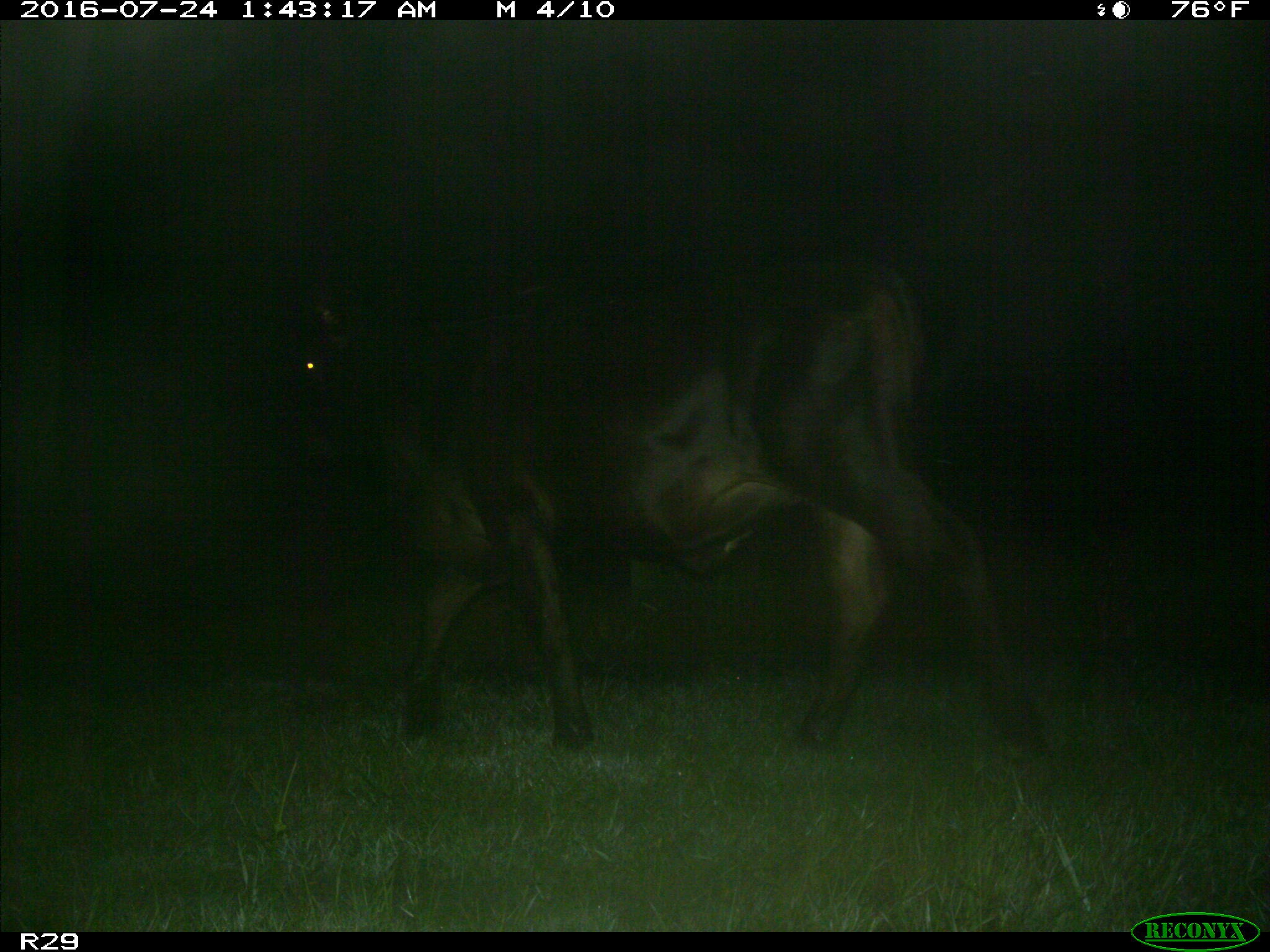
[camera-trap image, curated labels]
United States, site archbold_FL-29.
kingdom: Animalia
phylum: Chordata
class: Mammalia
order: Artiodactyla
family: Bovidae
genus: Bos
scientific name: Bos taurus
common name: domestic cow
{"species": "Bos taurus (domestic cow)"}